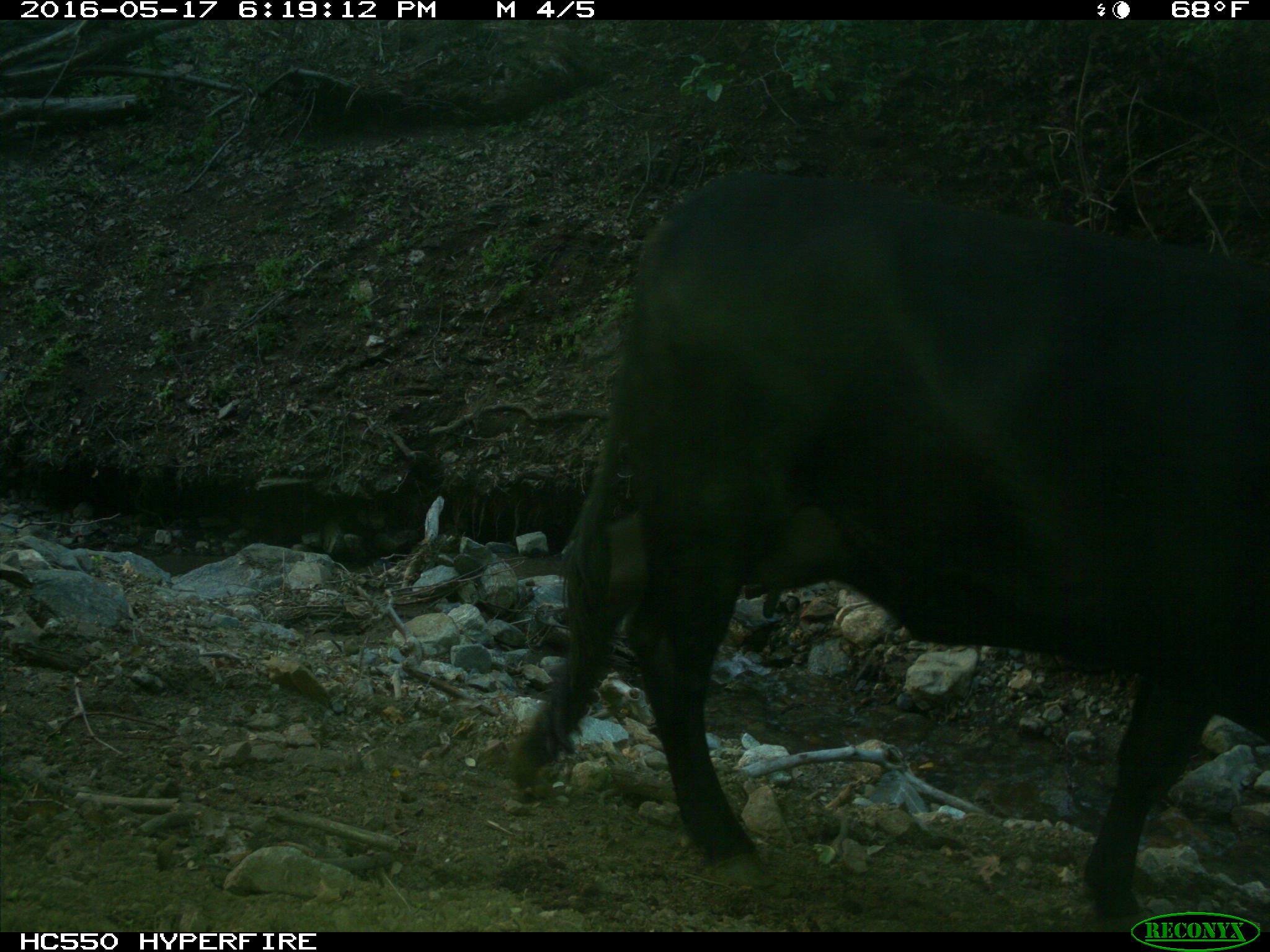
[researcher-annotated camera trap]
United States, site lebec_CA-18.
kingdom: Animalia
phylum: Chordata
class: Mammalia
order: Artiodactyla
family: Bovidae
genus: Bos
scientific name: Bos taurus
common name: domestic cow